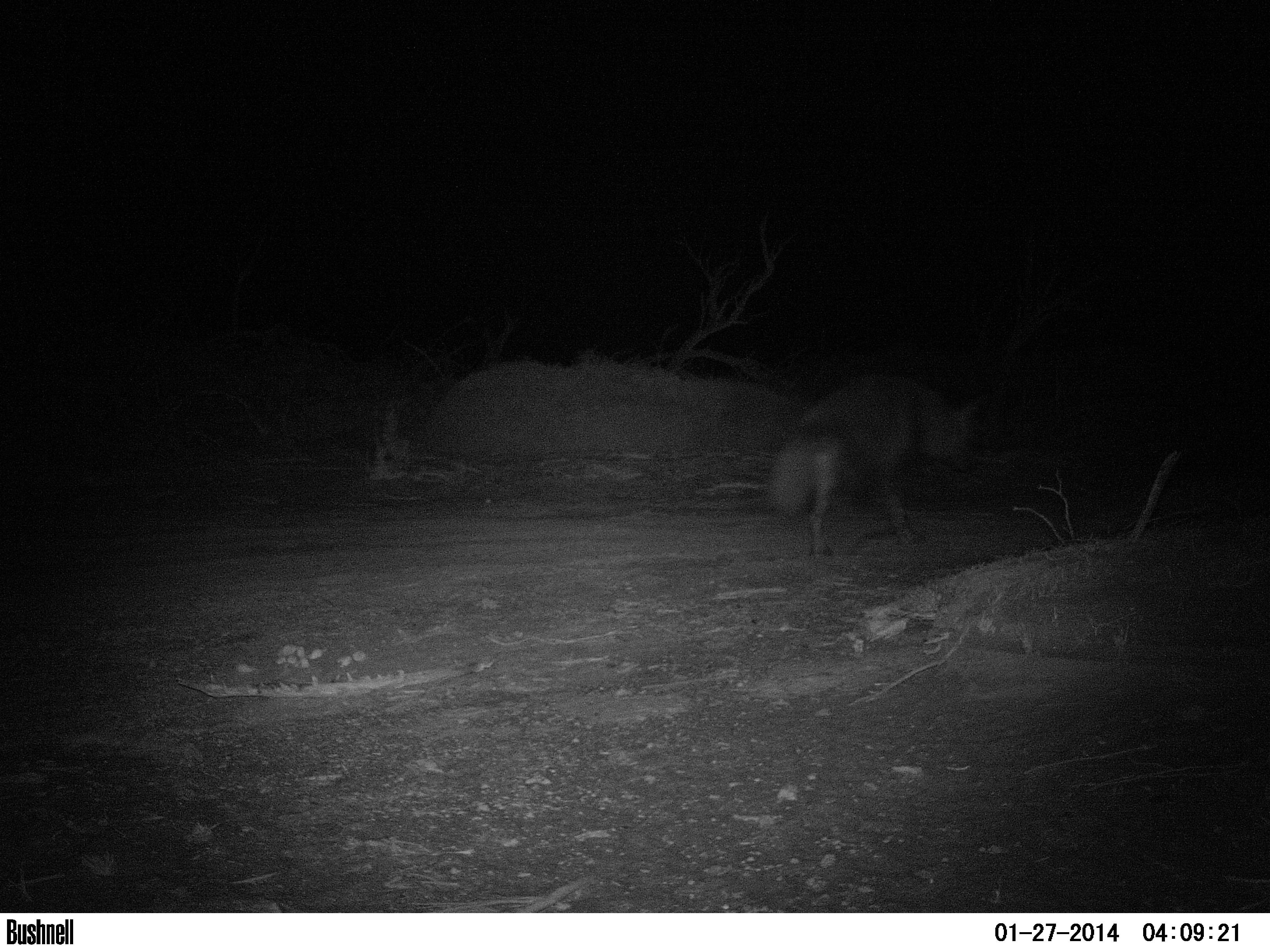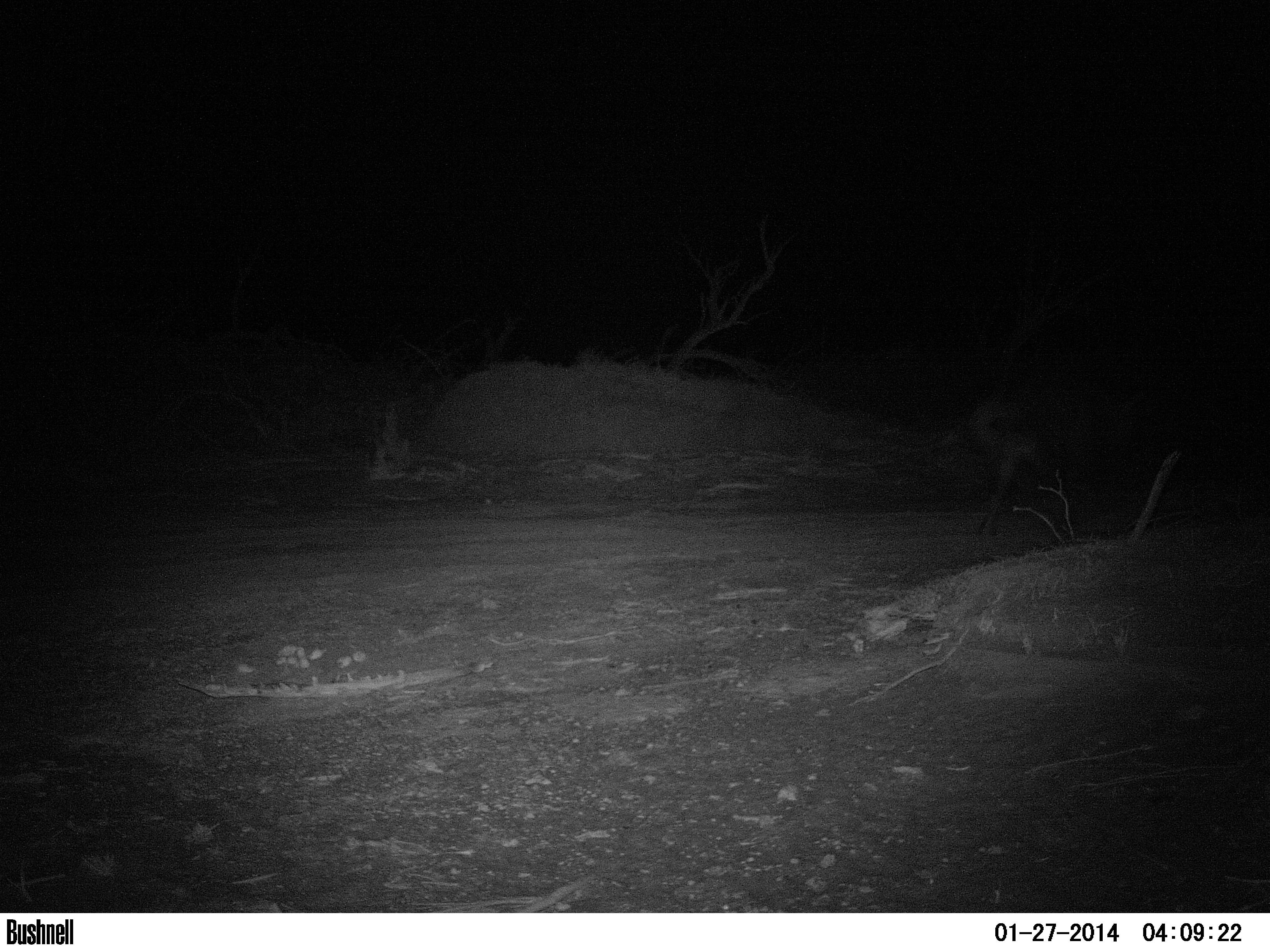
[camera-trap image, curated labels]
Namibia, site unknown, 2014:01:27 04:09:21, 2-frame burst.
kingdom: Animalia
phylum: Chordata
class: Mammalia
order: Carnivora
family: Hyaenidae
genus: Parahyaena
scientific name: Parahyaena brunnea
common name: brown hyena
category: hyaena brunnea